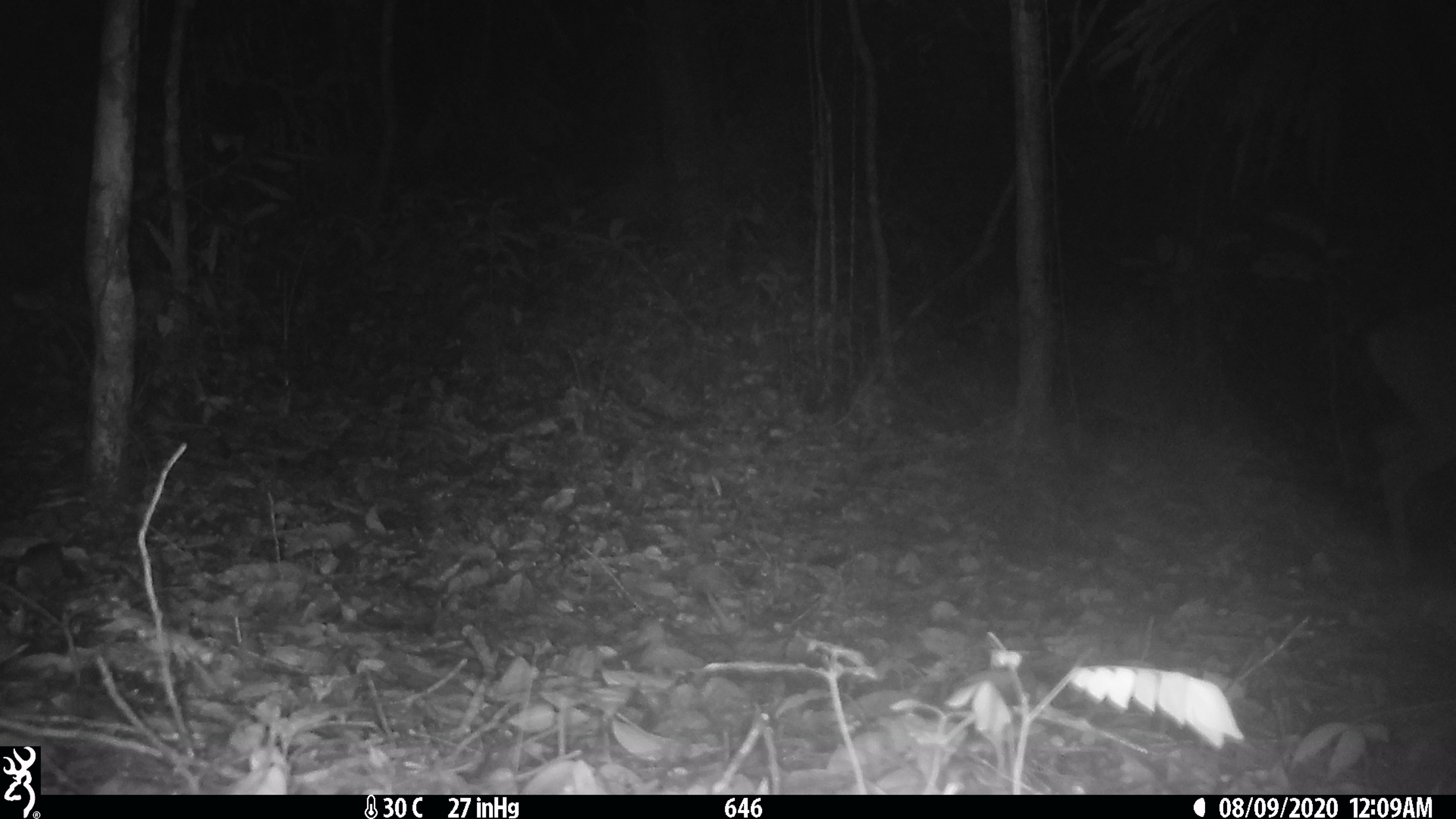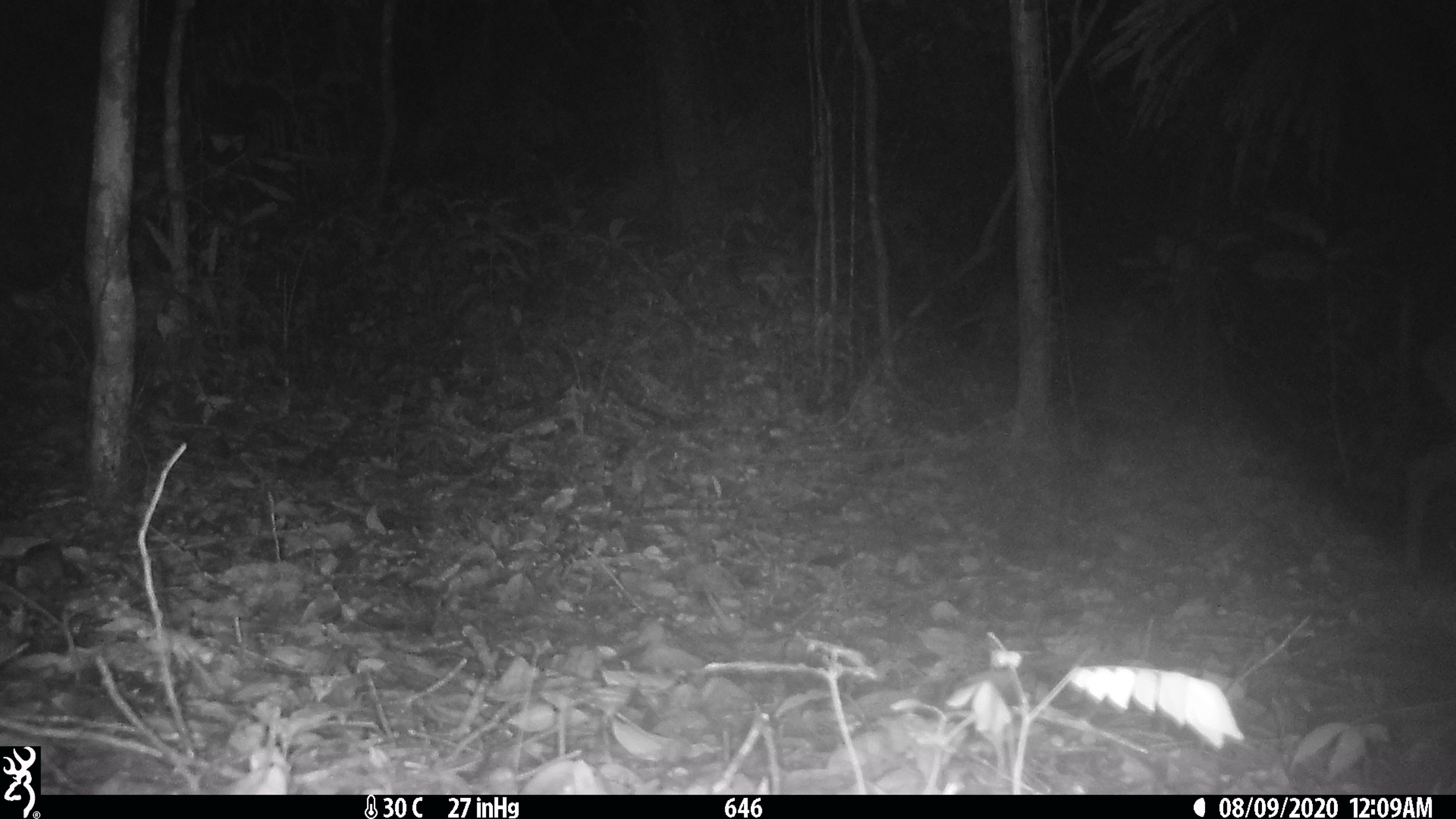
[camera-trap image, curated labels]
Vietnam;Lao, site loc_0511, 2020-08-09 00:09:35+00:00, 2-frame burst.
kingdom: Animalia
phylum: Chordata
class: Mammalia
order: Artiodactyla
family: Cervidae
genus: Muntiacus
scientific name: Muntiacus vuquangensis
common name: large-antlered muntjac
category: large antlered muntjac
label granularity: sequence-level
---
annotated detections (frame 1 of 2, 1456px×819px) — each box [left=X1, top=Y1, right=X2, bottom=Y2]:
large antlered muntjac: [left=1364, top=296, right=1456, bottom=573]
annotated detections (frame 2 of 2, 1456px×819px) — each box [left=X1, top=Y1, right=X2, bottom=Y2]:
large antlered muntjac: [left=1397, top=328, right=1456, bottom=573]